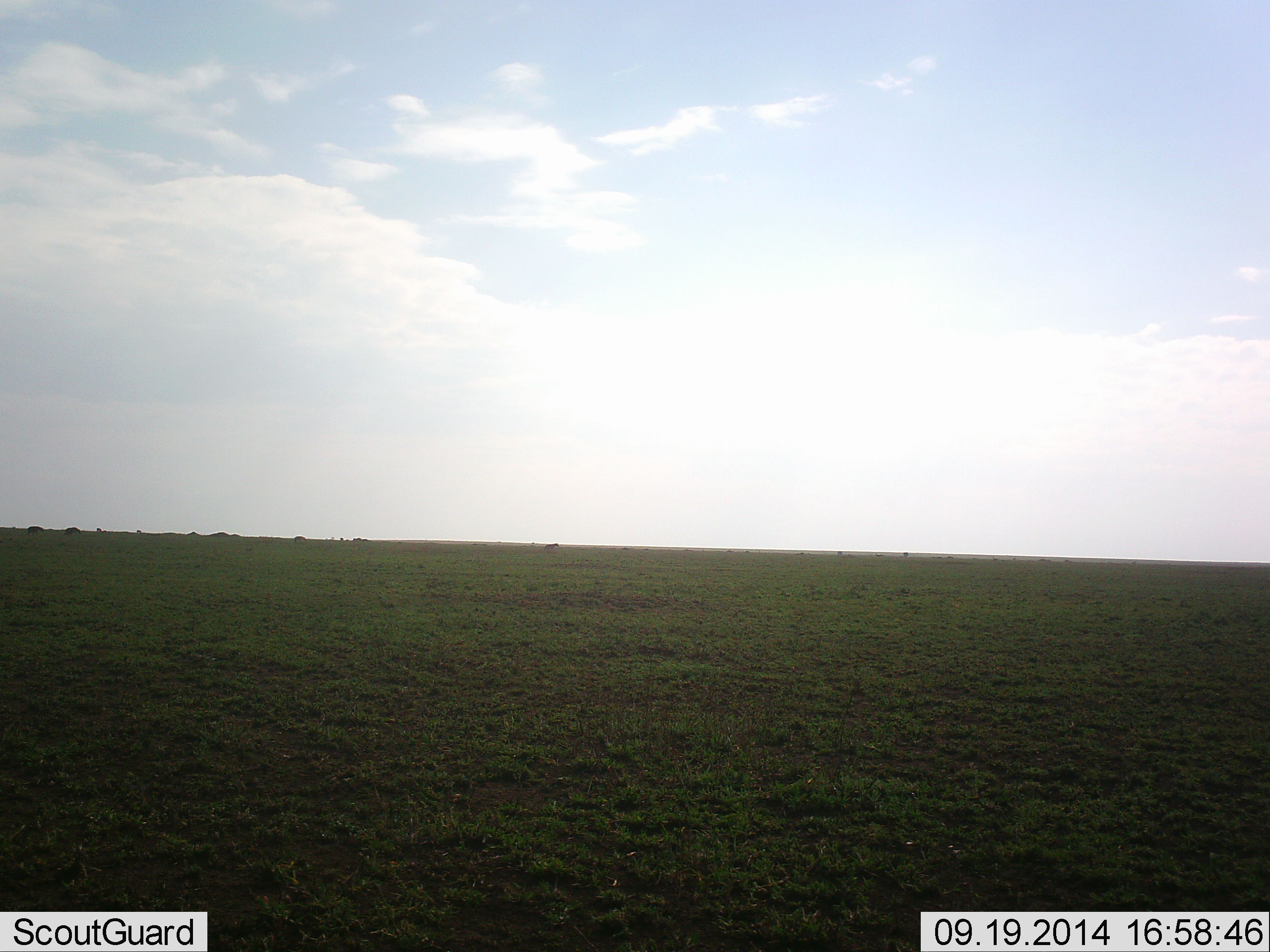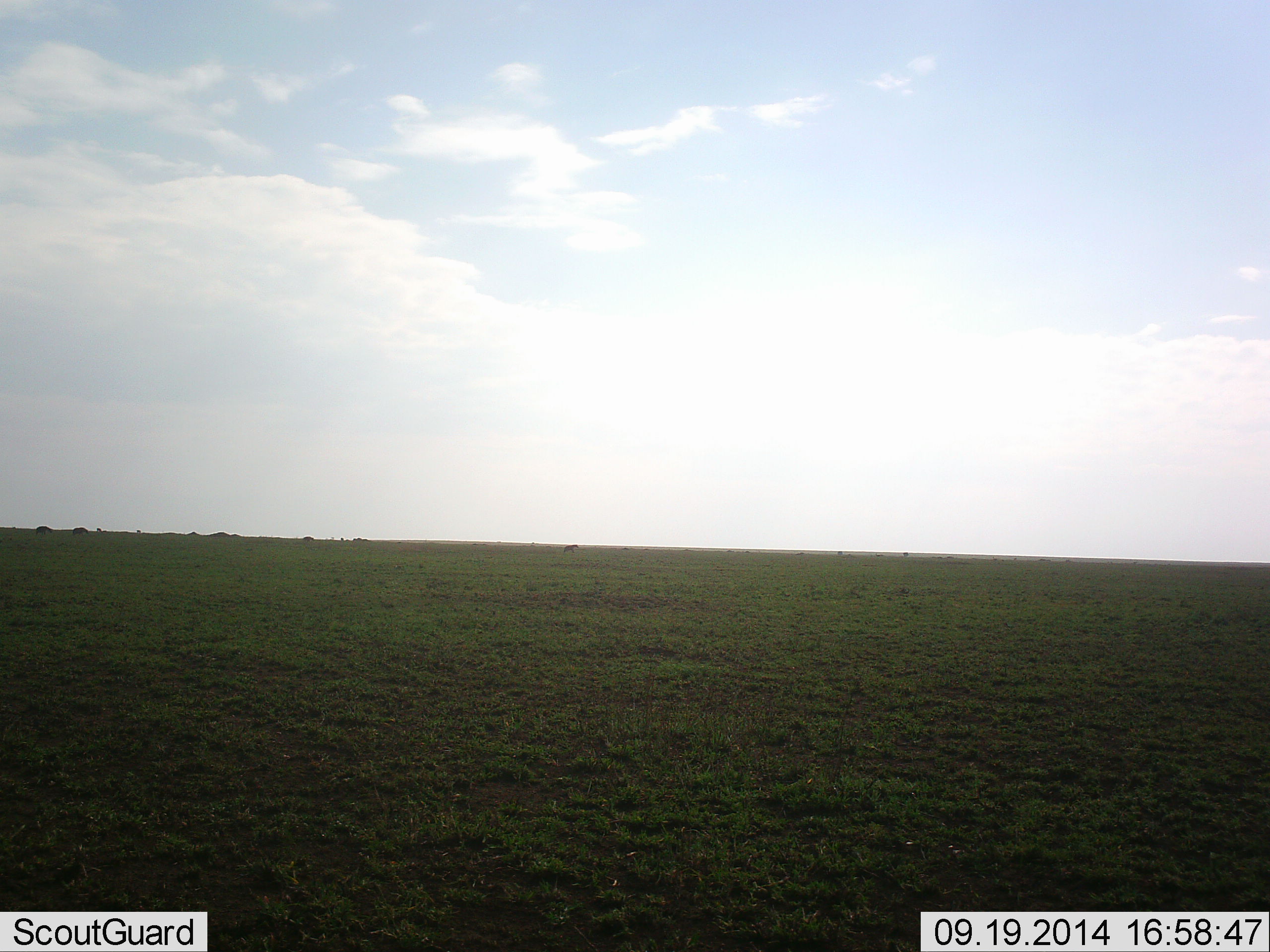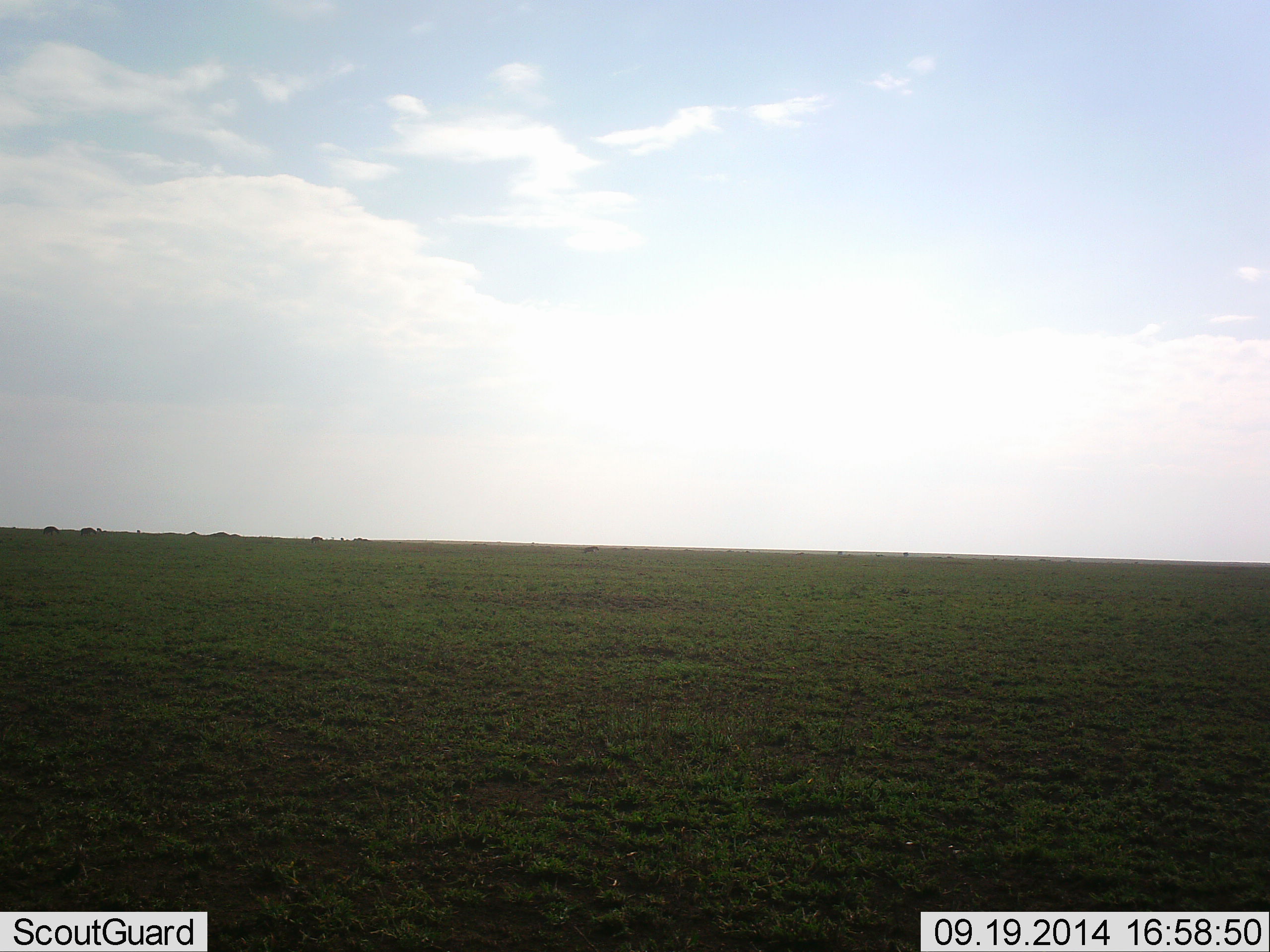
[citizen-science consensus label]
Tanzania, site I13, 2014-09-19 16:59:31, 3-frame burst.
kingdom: Animalia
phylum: Chordata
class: Mammalia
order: Artiodactyla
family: Bovidae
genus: Eudorcas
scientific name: Eudorcas thomsonii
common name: thomson's gazelle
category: gazellethomsons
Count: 2.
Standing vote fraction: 20%.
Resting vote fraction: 0%.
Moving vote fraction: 10%.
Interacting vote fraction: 0%.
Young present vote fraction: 0%.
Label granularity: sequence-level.